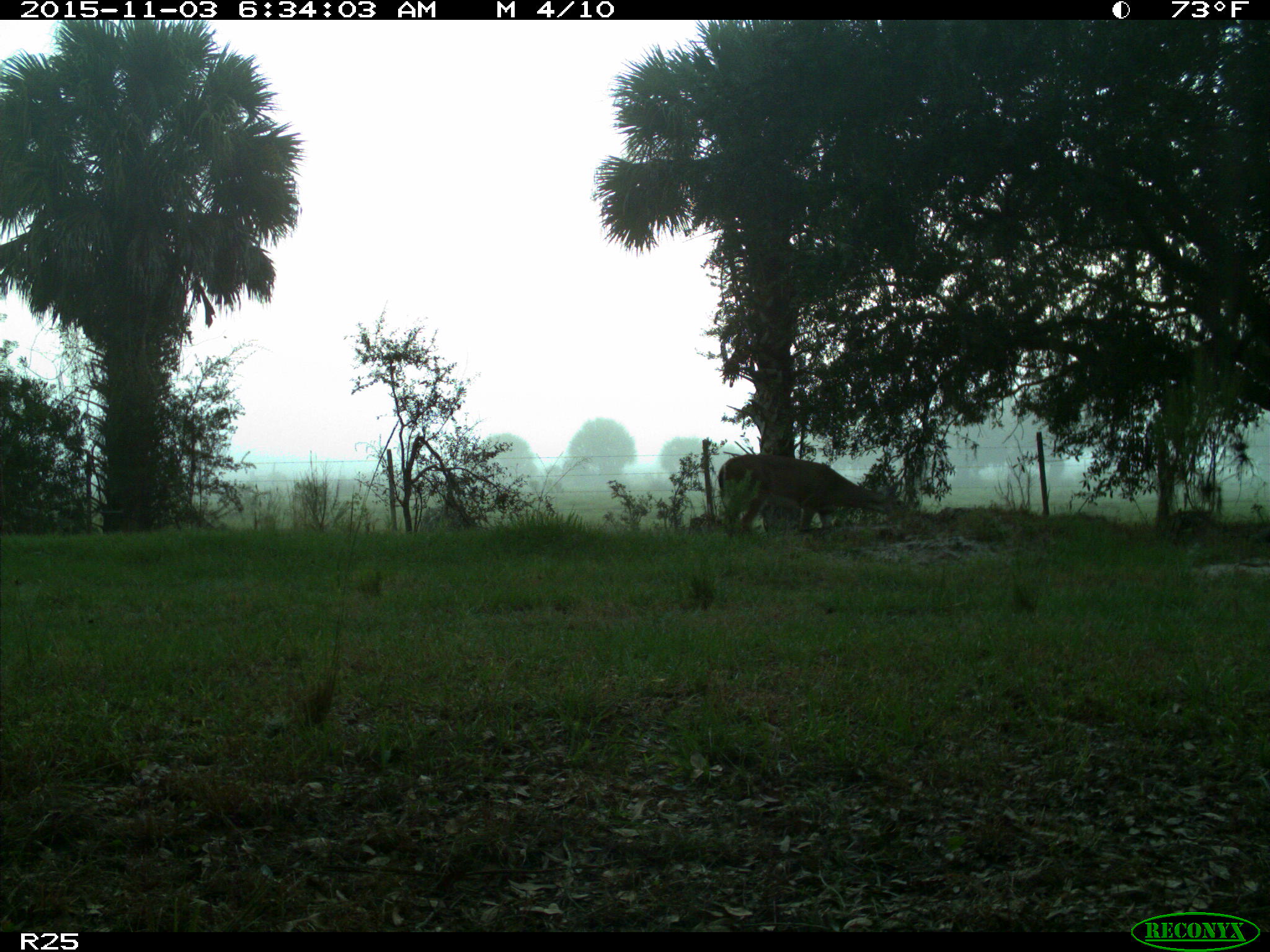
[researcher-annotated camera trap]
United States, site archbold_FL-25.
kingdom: Animalia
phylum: Chordata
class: Mammalia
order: Artiodactyla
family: Cervidae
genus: Odocoileus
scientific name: Odocoileus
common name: deer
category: unidentified deer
Unidentified deer (deer) (Odocoileus).